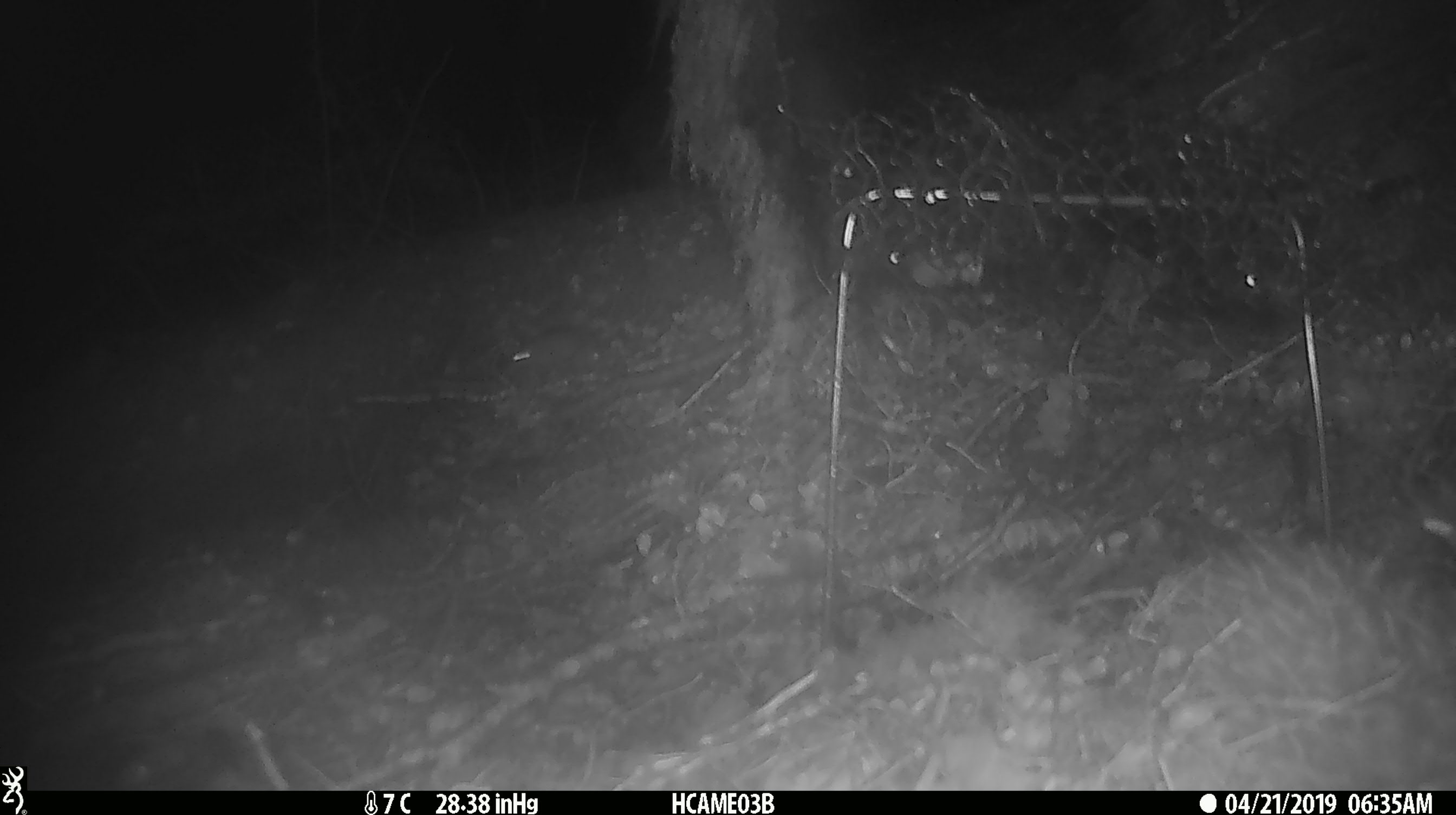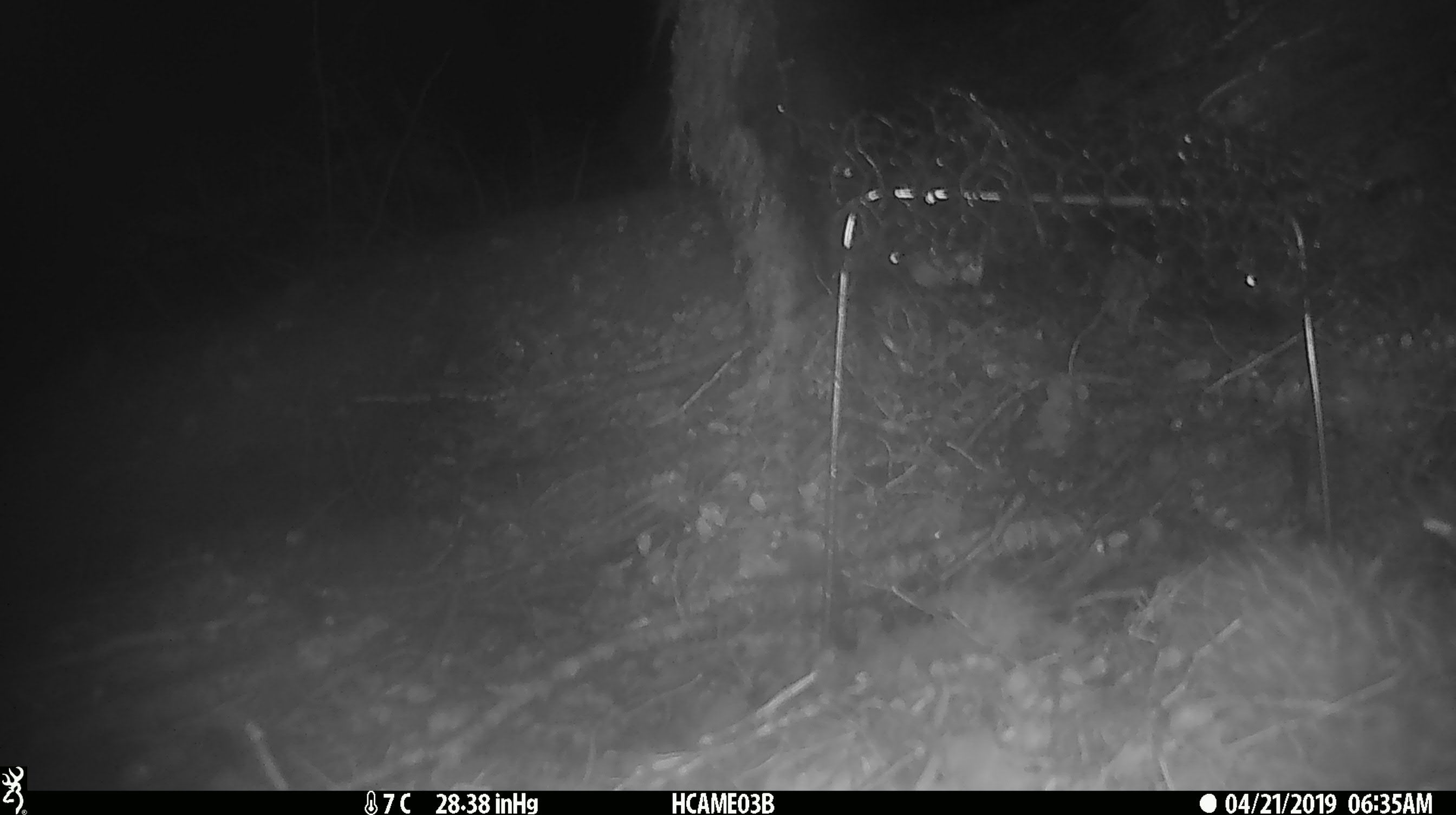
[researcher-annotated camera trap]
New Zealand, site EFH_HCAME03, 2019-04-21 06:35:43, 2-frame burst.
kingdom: Animalia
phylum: Chordata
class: Mammalia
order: Rodentia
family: Muridae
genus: Mus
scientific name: Mus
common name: mouse